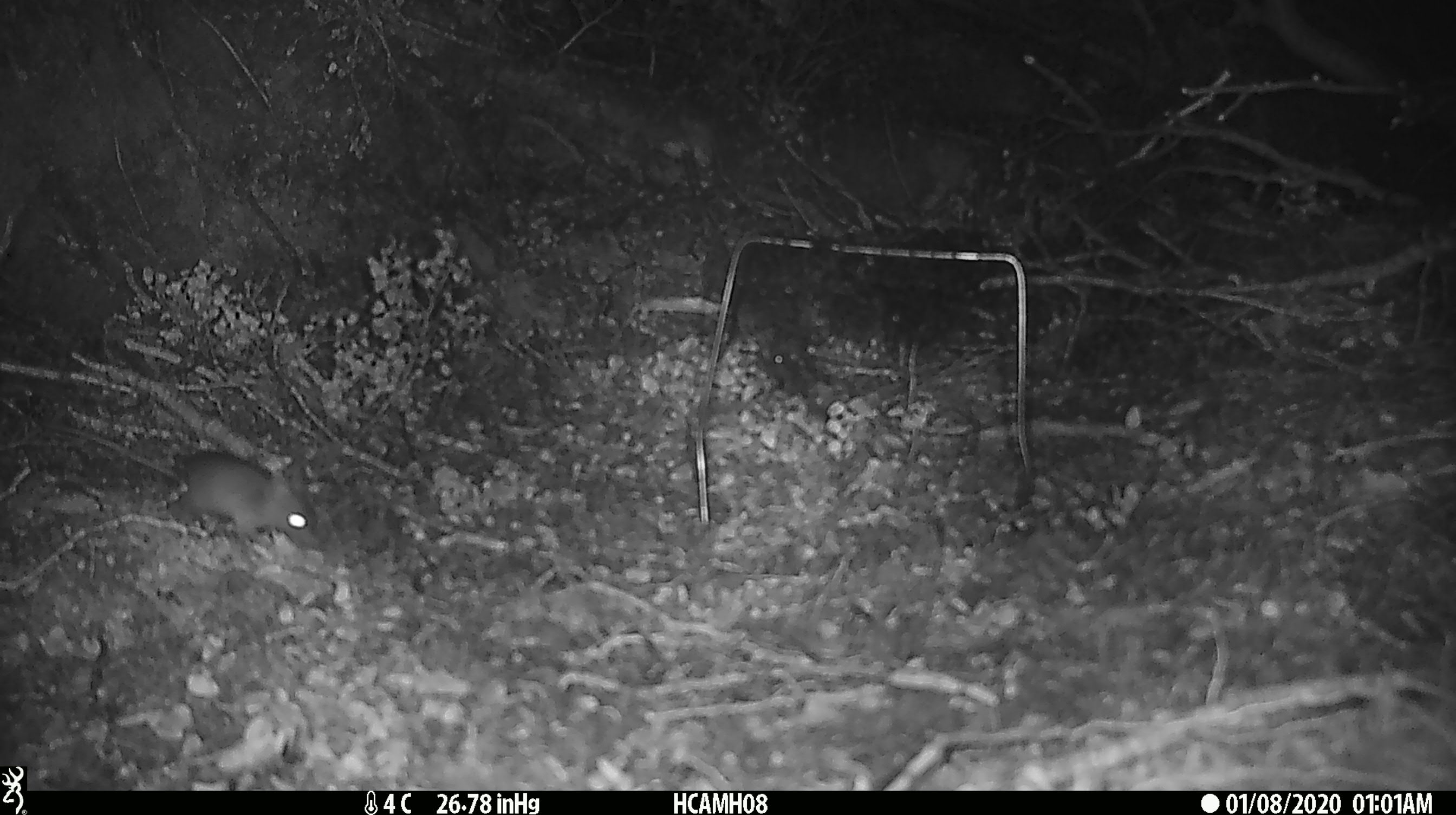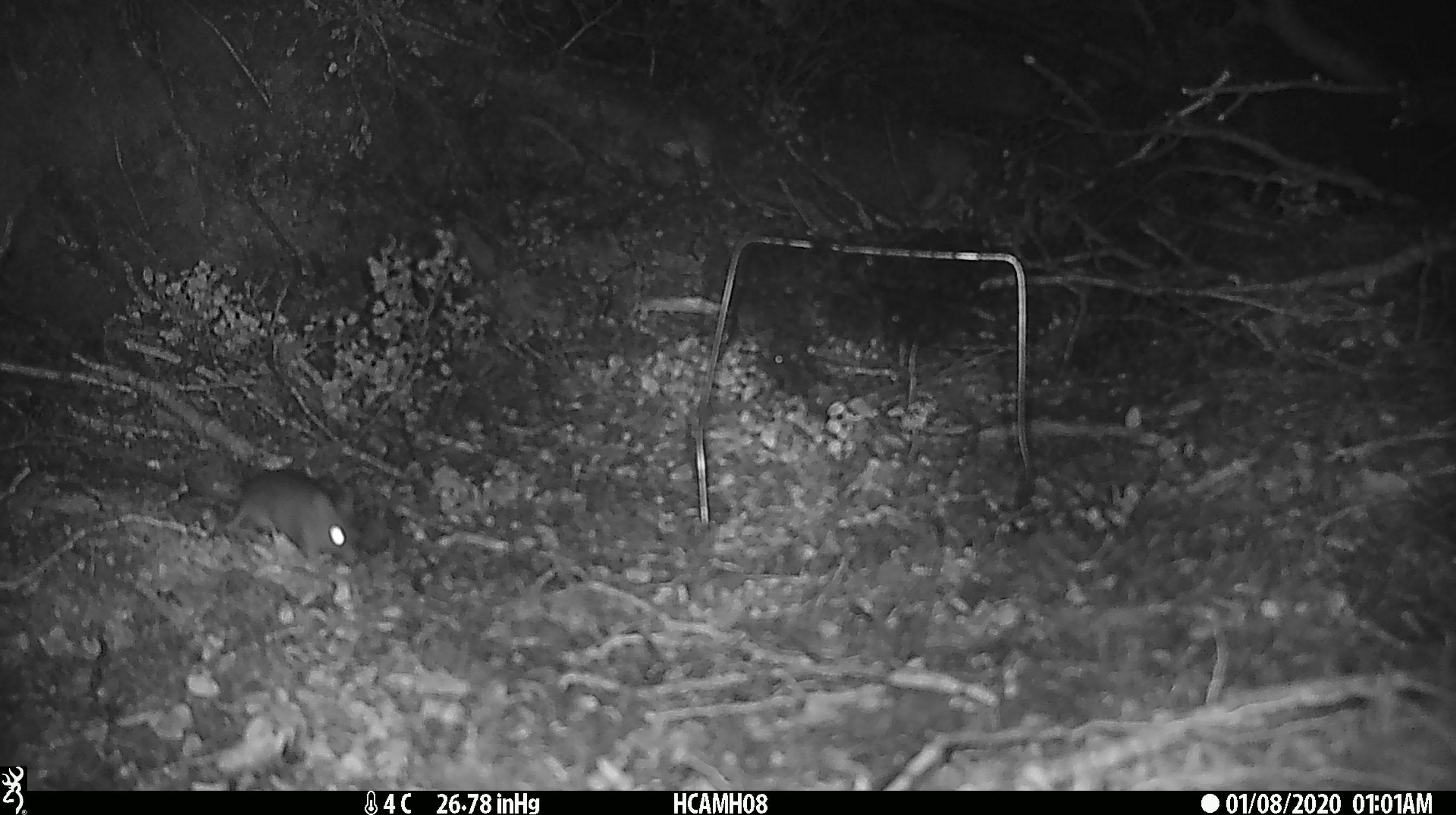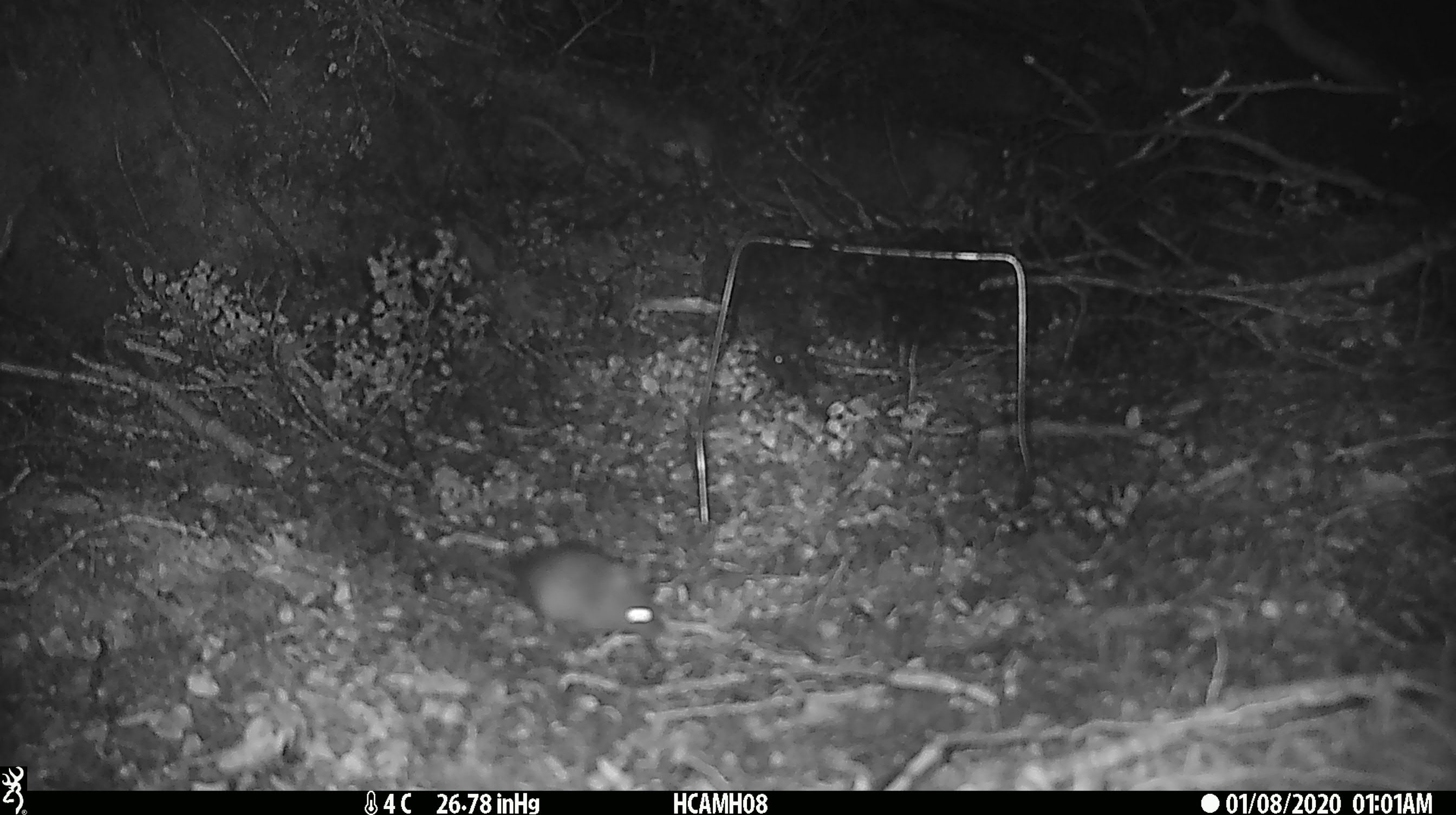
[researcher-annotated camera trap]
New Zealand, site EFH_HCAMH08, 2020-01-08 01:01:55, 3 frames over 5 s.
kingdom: Animalia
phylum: Chordata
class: Mammalia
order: Rodentia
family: Muridae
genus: Mus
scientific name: Mus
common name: mouse